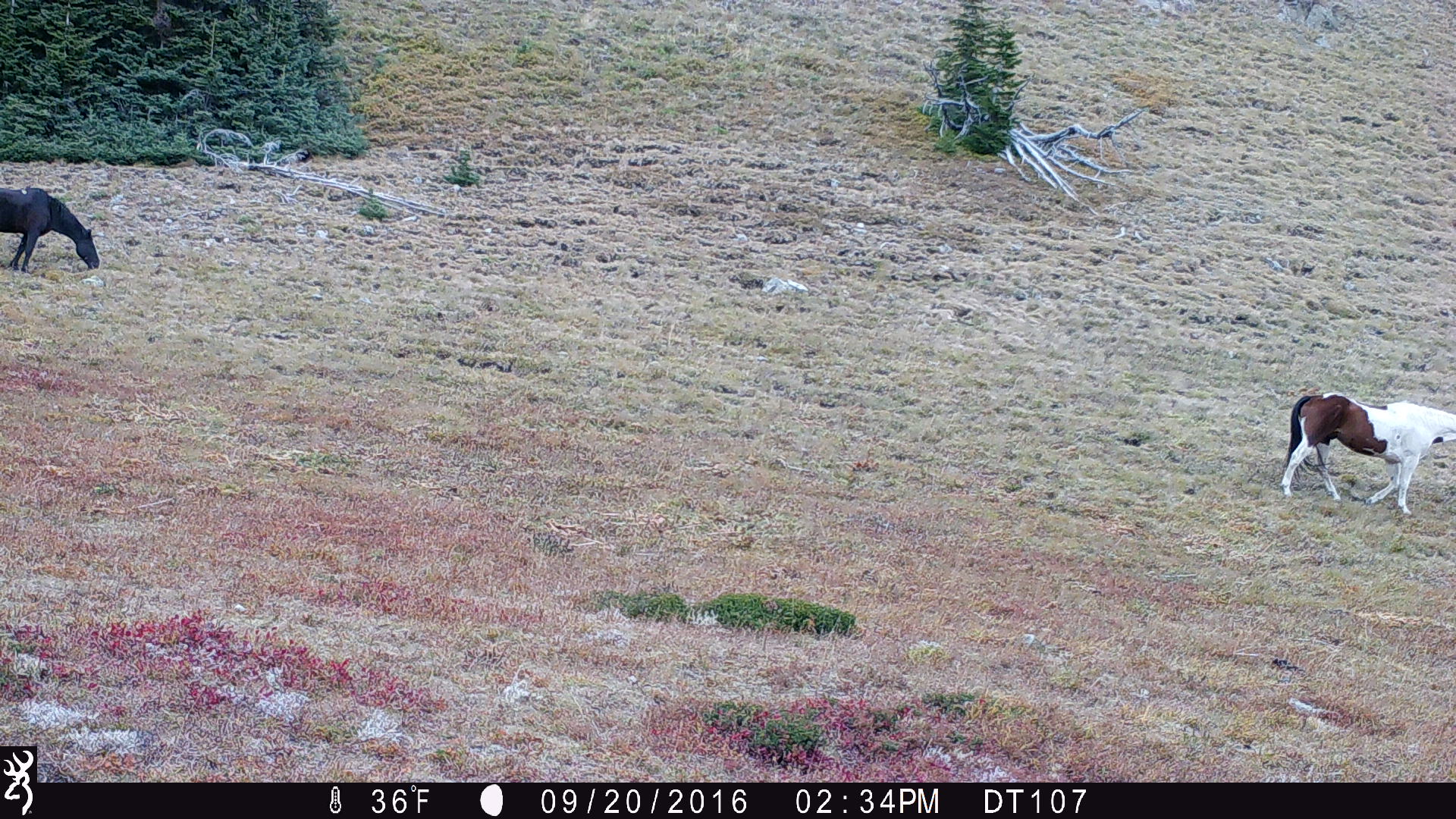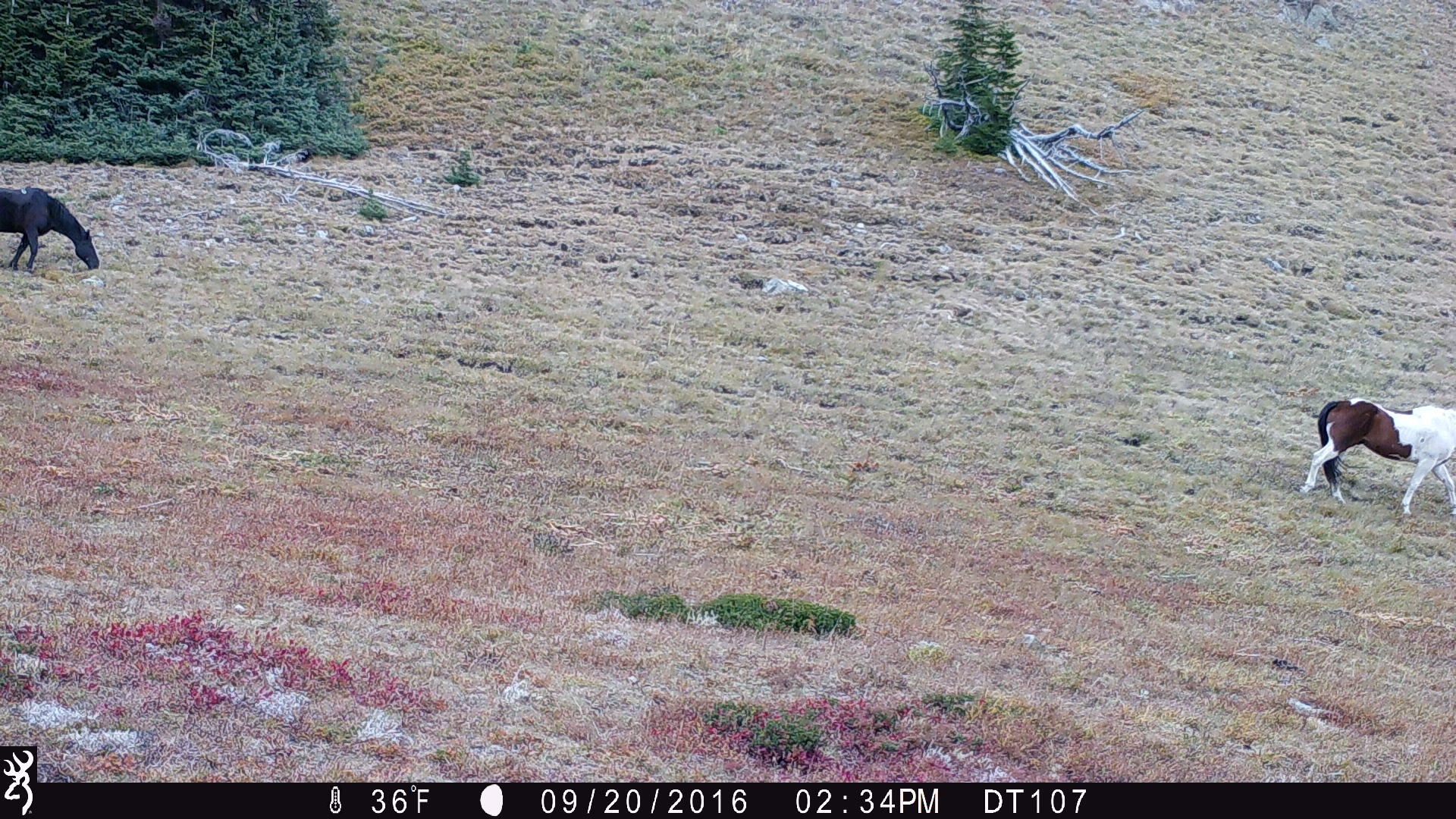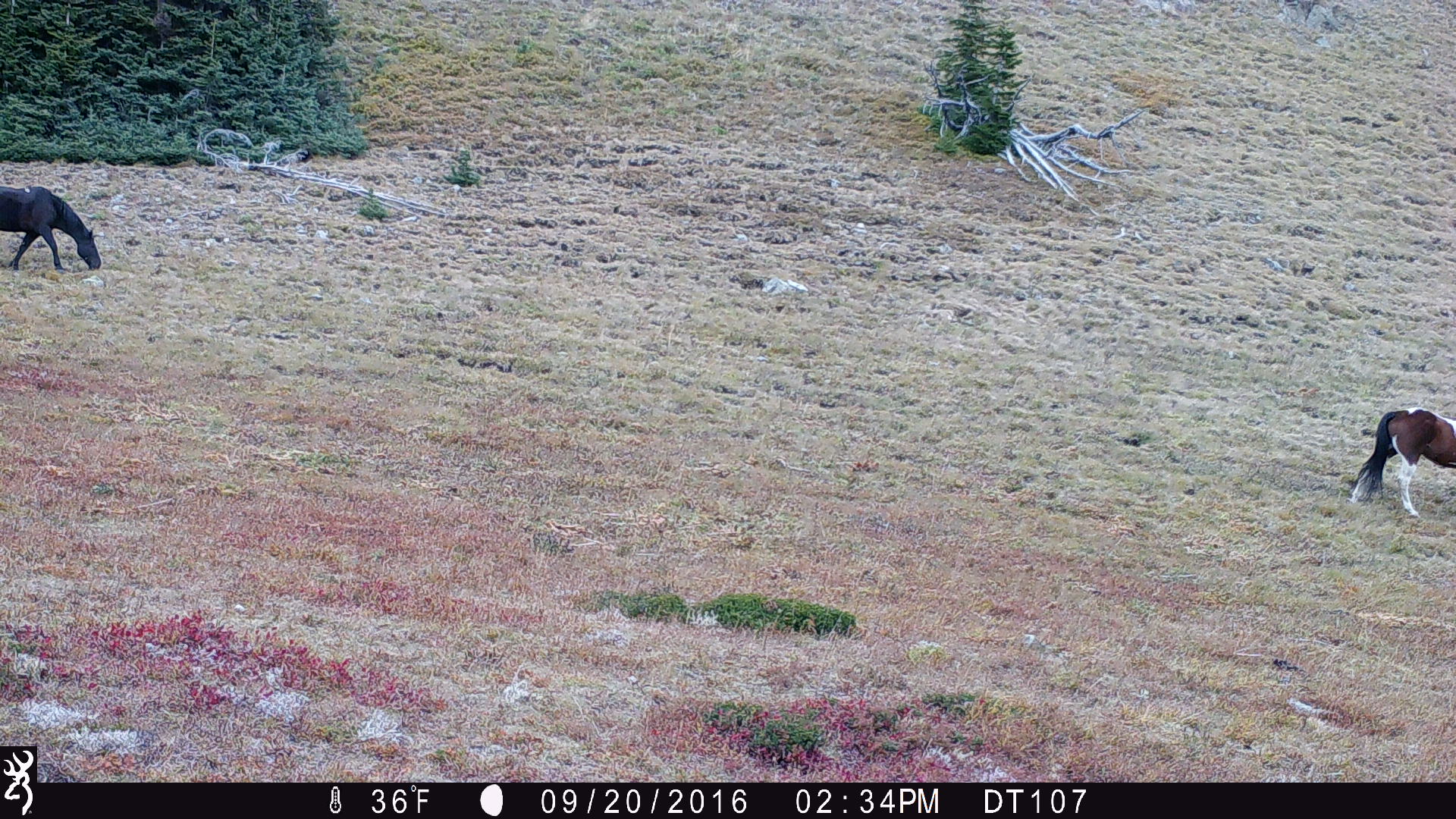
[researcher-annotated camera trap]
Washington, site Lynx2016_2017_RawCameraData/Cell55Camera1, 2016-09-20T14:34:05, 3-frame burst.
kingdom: Animalia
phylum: Chordata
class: Mammalia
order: Perissodactyla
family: Equidae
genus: Equus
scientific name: Equus caballus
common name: domestic horse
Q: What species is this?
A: Domestic horse (Equus caballus).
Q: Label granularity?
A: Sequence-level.